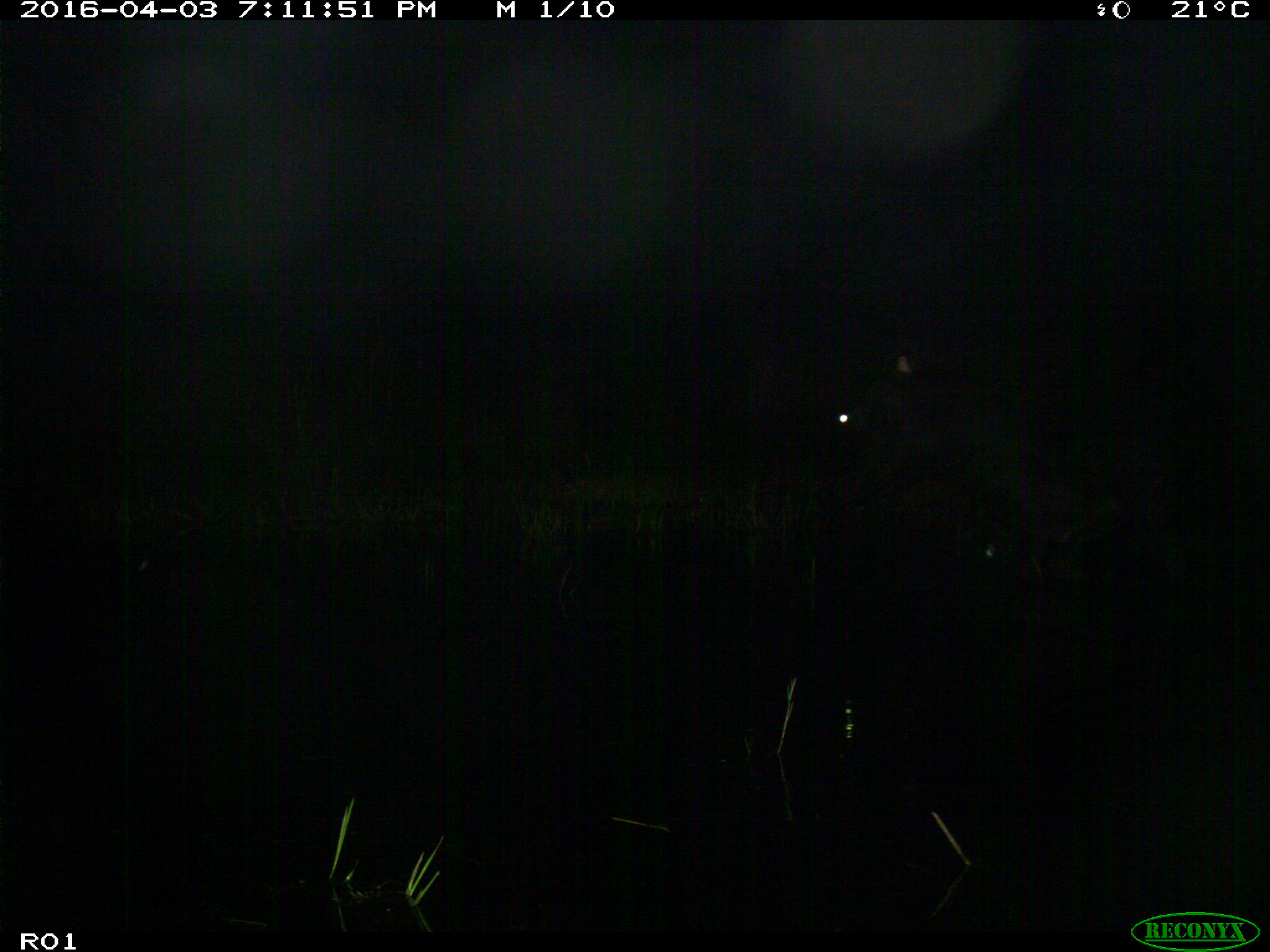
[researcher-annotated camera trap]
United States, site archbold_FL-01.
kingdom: Animalia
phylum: Chordata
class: Mammalia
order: Artiodactyla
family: Bovidae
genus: Bos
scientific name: Bos taurus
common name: domestic cow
Bos taurus (domestic cow).